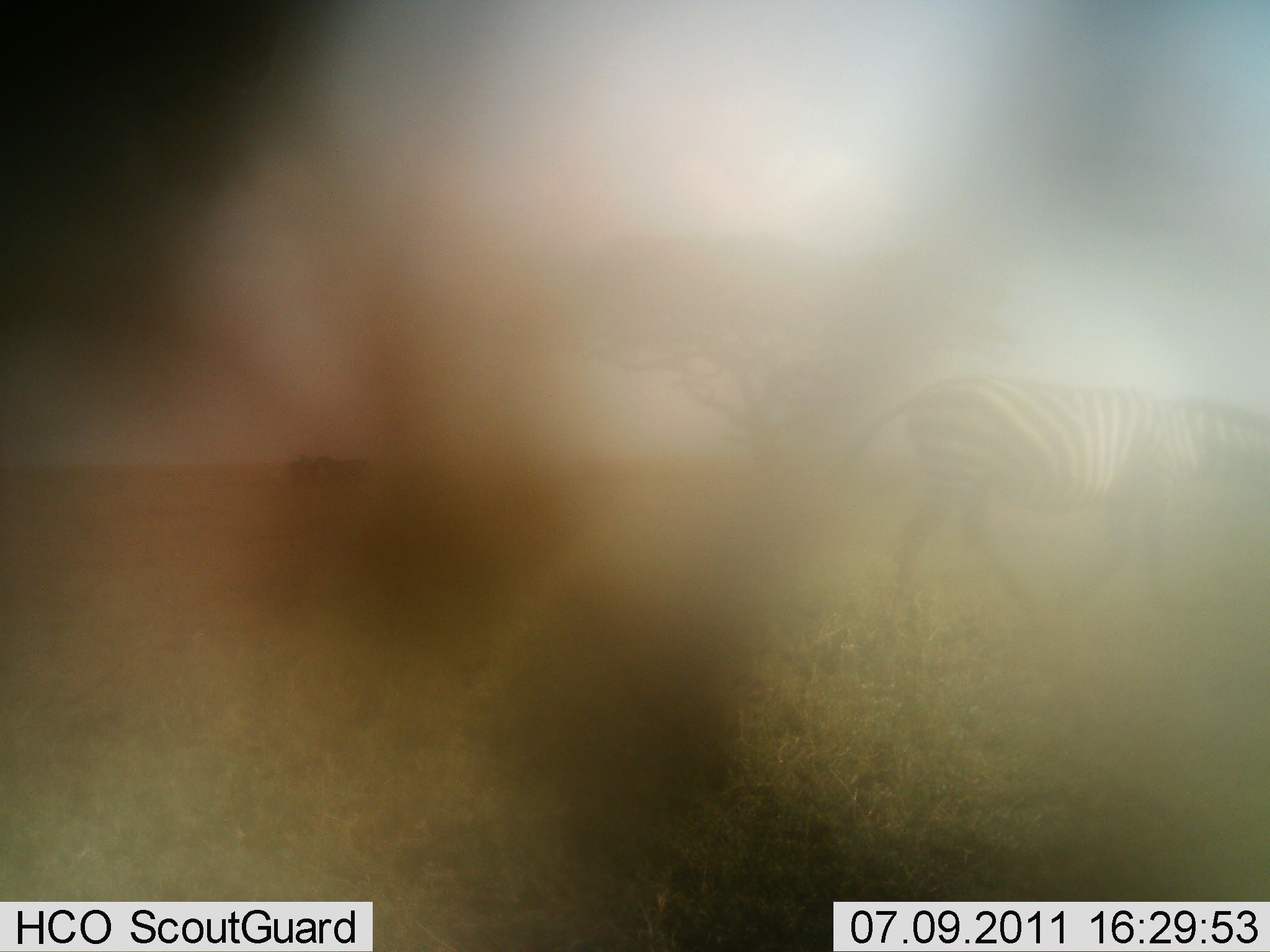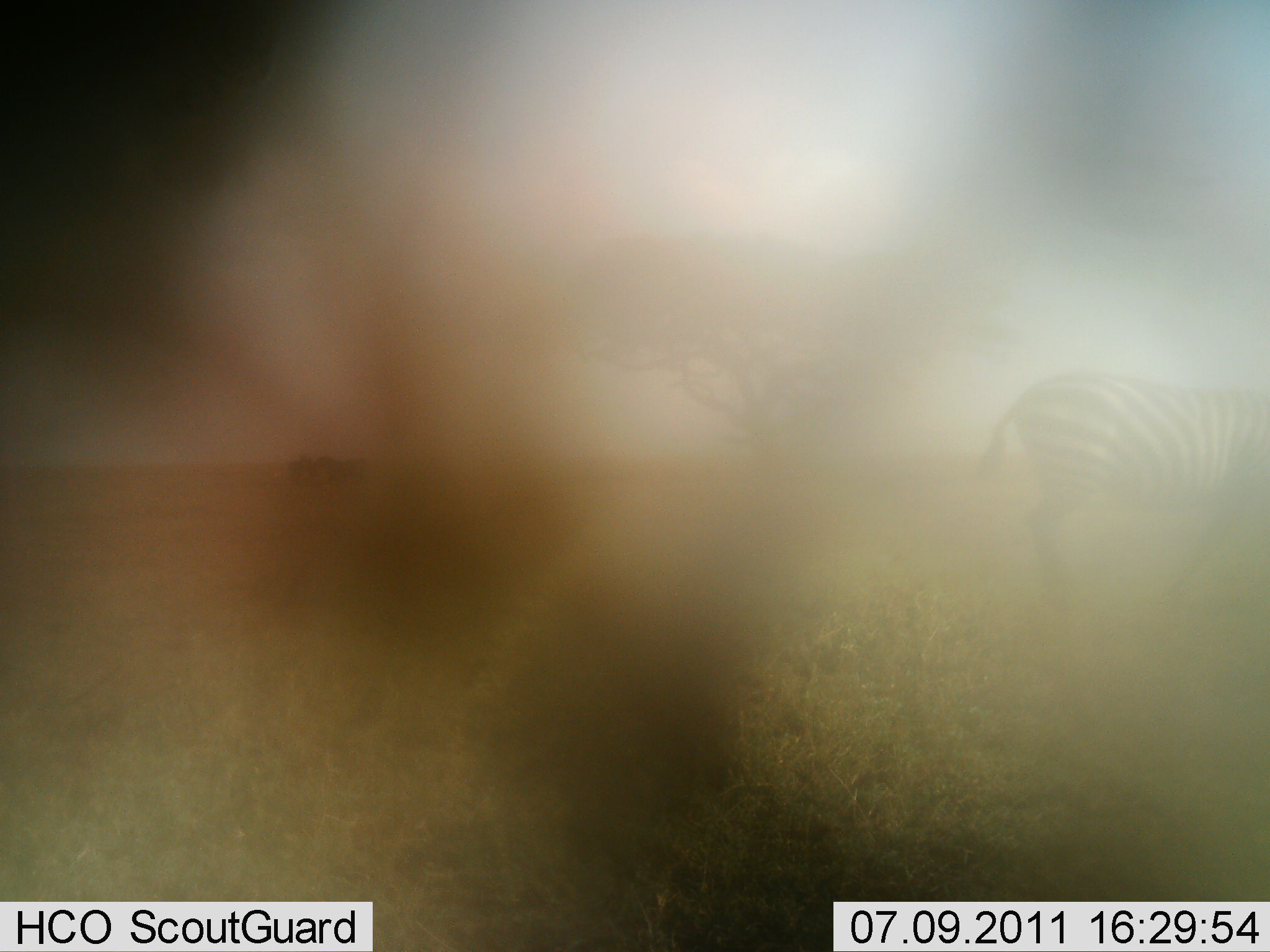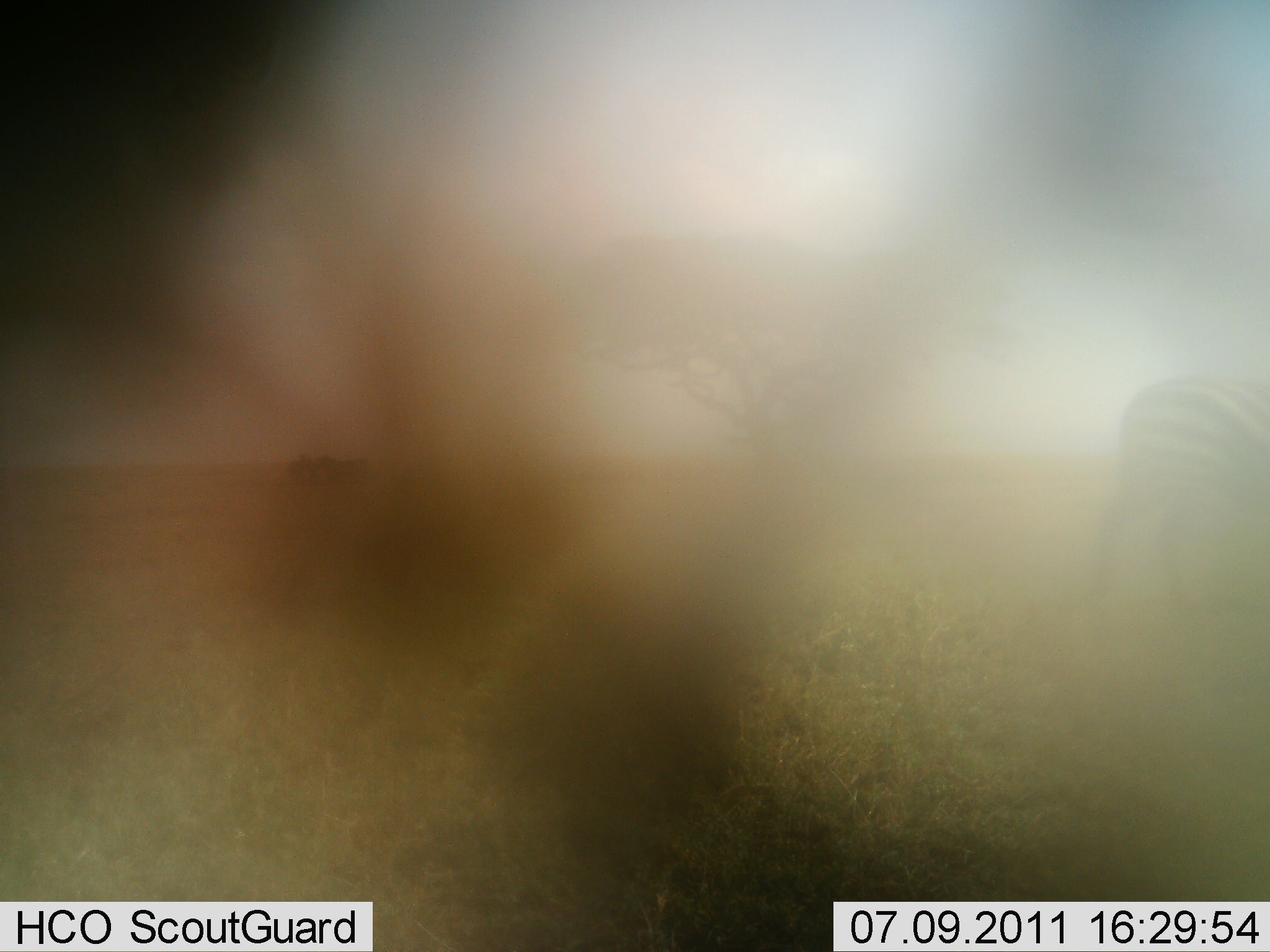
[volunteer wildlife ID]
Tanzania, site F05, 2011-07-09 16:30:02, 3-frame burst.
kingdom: Animalia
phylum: Chordata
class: Mammalia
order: Perissodactyla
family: Equidae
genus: Equus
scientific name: Equus quagga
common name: plains zebra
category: zebra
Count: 1.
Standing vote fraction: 0%.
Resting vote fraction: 0%.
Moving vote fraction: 100%.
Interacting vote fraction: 0%.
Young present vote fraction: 8%.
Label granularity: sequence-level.